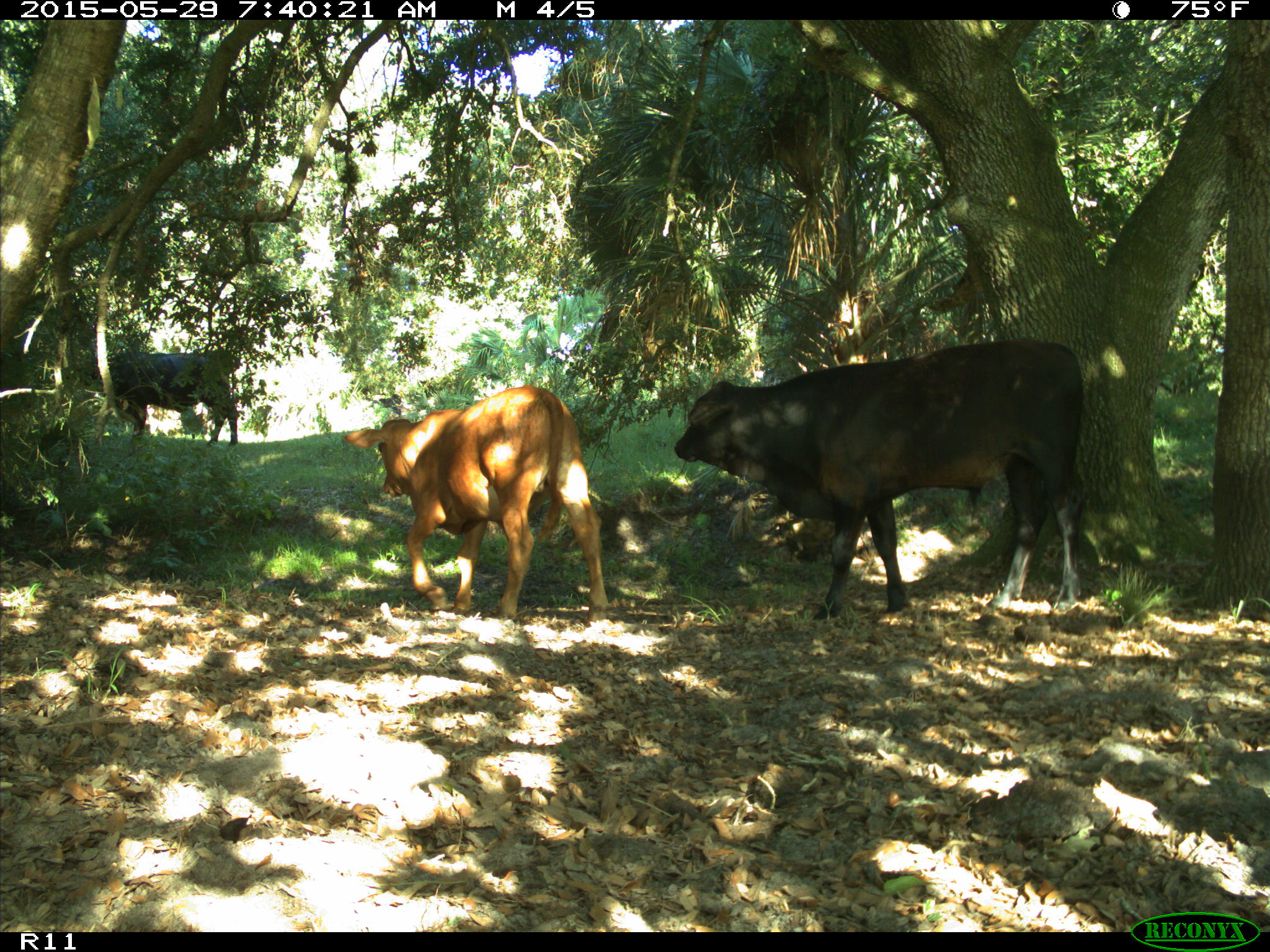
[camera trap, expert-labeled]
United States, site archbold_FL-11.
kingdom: Animalia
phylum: Chordata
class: Mammalia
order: Artiodactyla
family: Bovidae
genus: Bos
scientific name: Bos taurus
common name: domestic cow